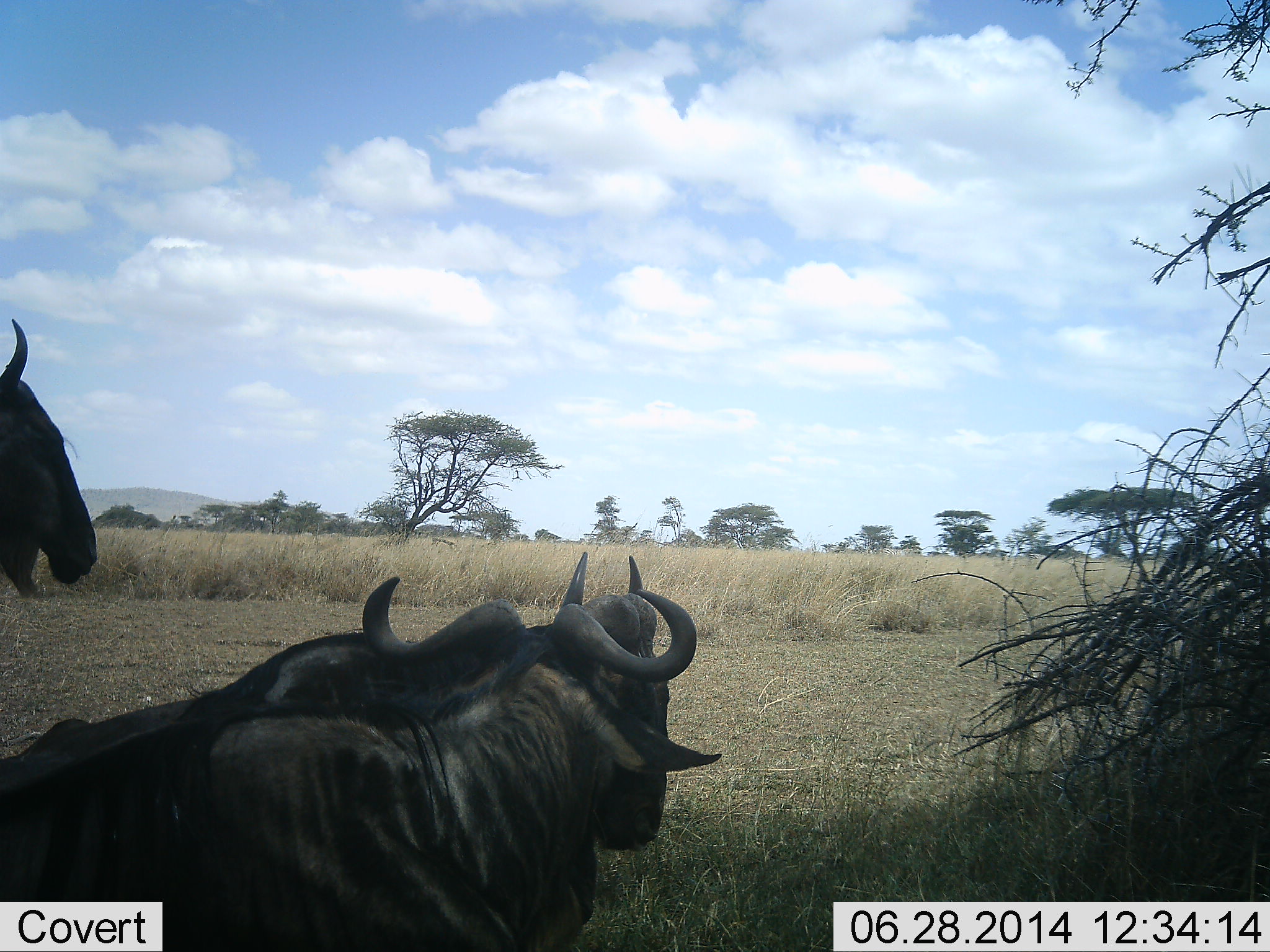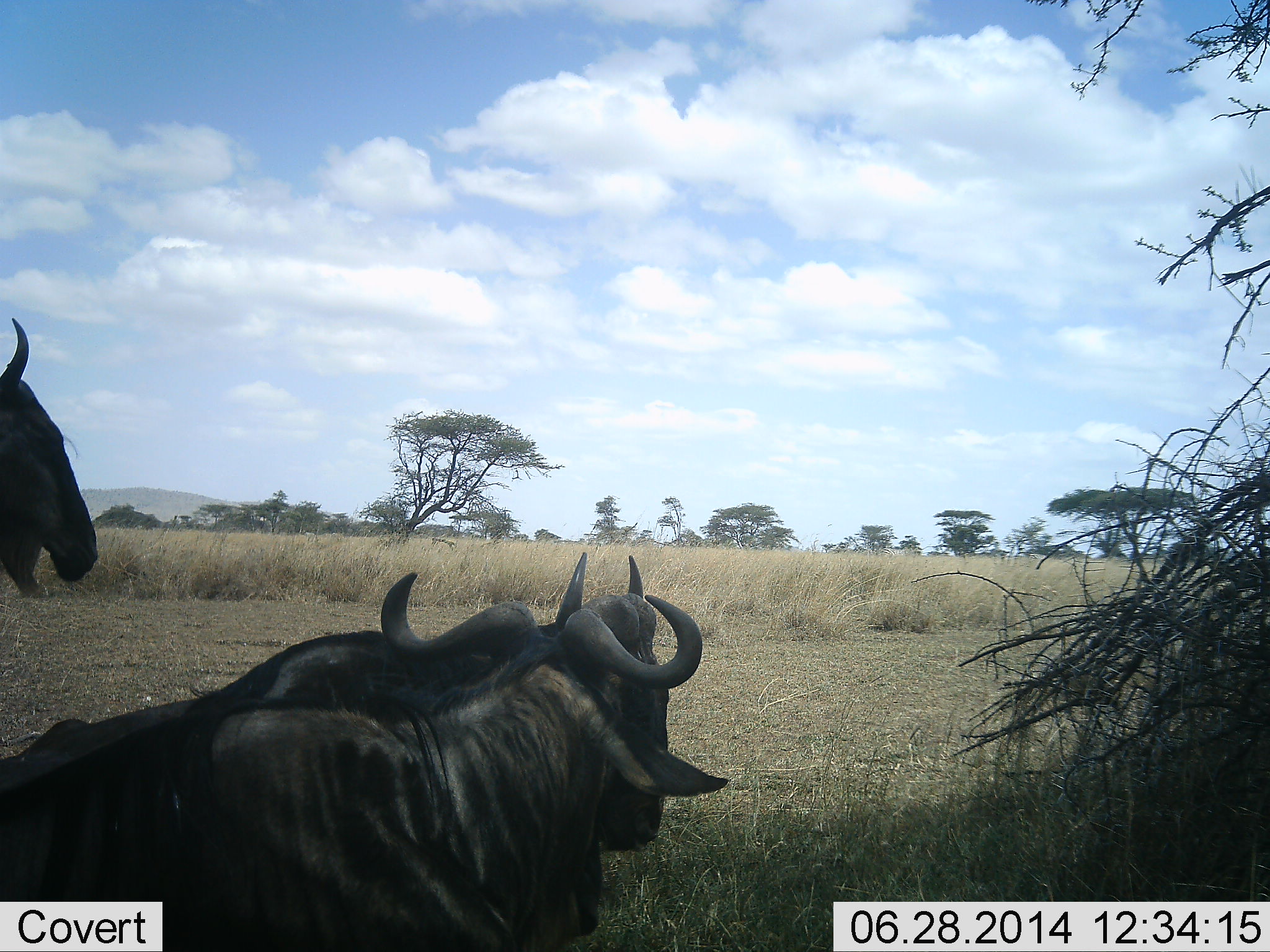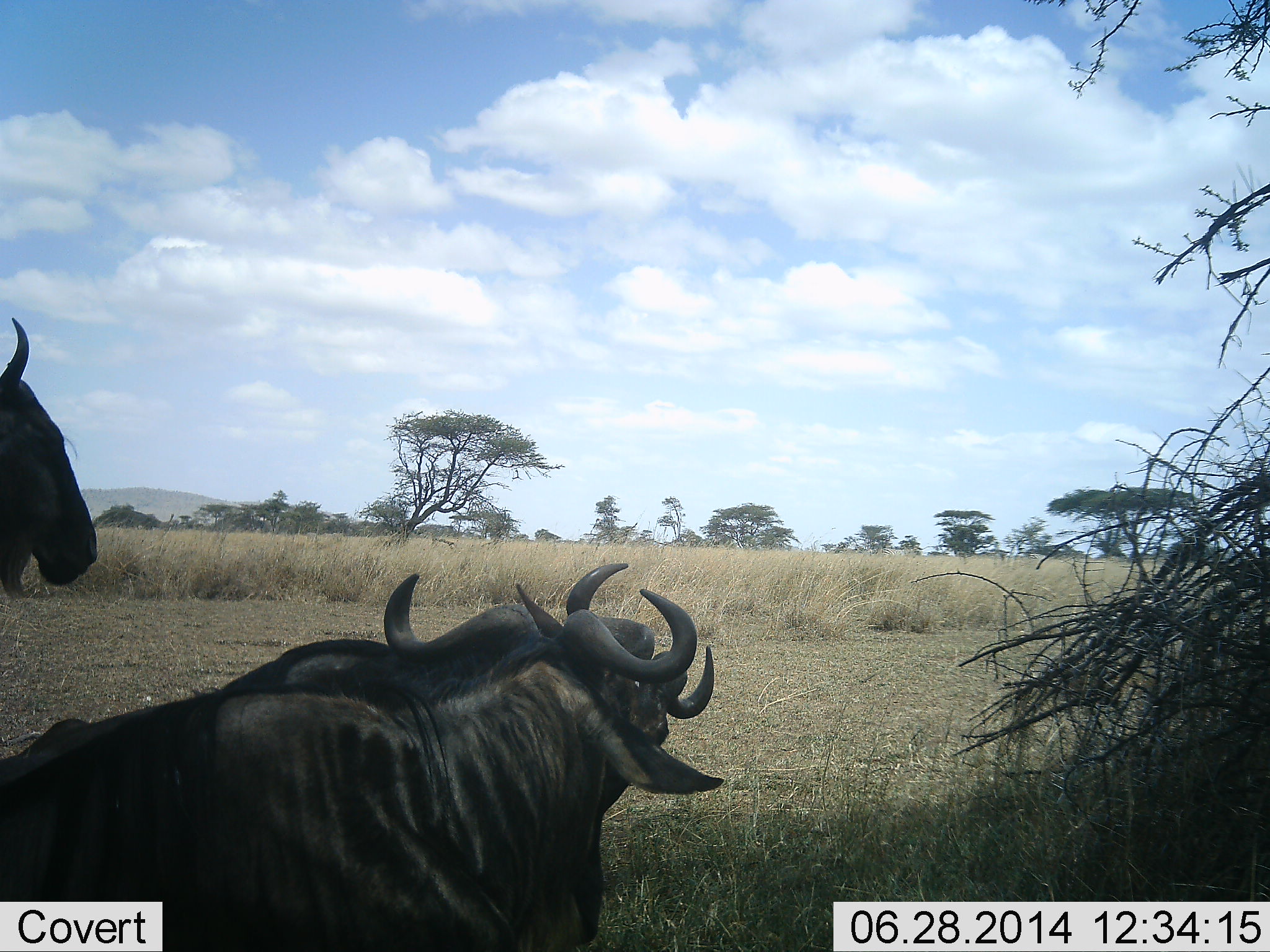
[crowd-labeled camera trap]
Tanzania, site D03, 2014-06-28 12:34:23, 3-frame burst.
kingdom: Animalia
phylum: Chordata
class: Mammalia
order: Artiodactyla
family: Bovidae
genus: Connochaetes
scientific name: Connochaetes taurinus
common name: blue wildebeest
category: wildebeest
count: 3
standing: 50%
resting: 40%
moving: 30%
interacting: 10%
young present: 0%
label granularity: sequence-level